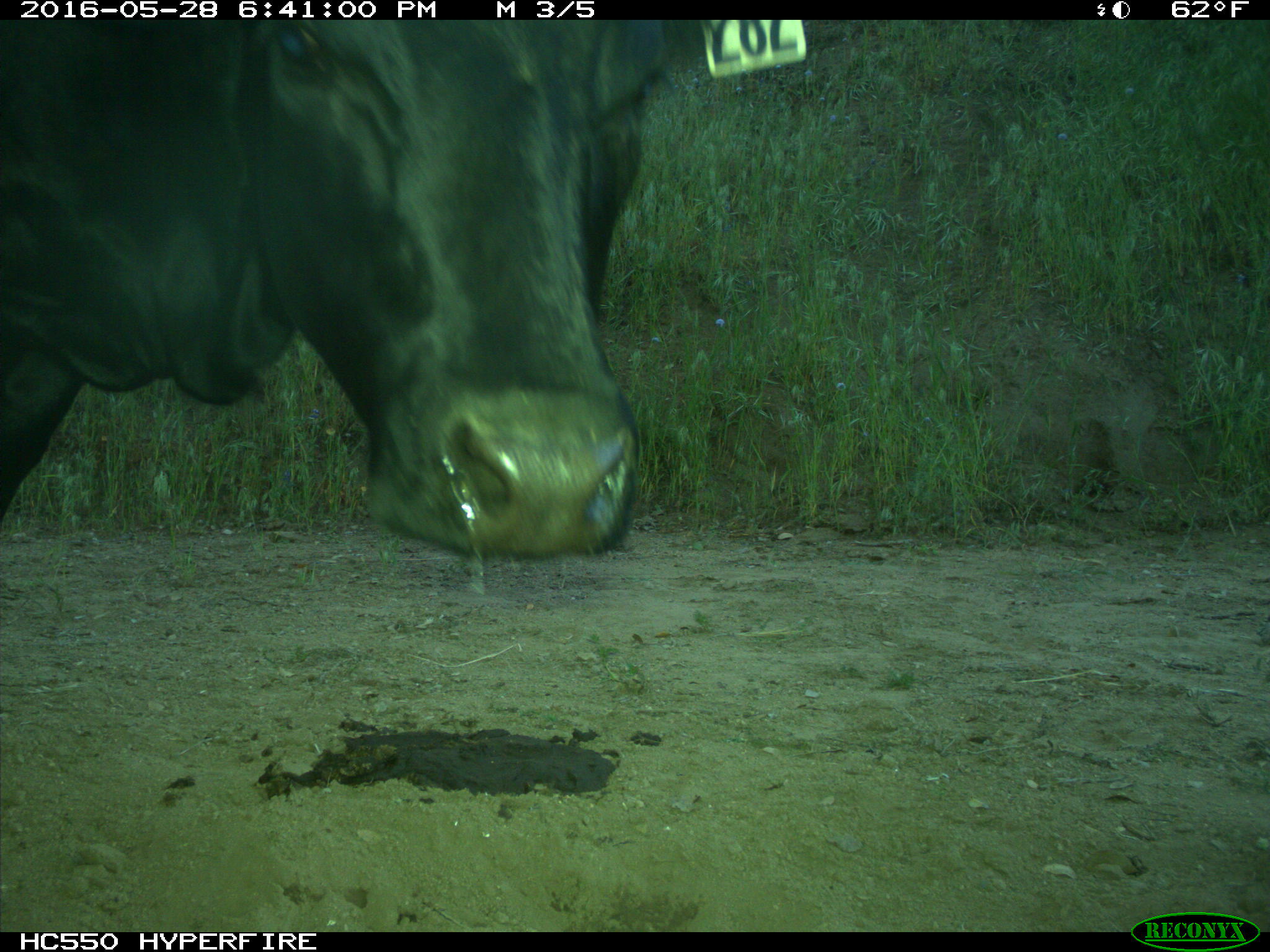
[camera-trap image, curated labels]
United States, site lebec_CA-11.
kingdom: Animalia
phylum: Chordata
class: Mammalia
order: Artiodactyla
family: Bovidae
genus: Bos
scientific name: Bos taurus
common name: domestic cow